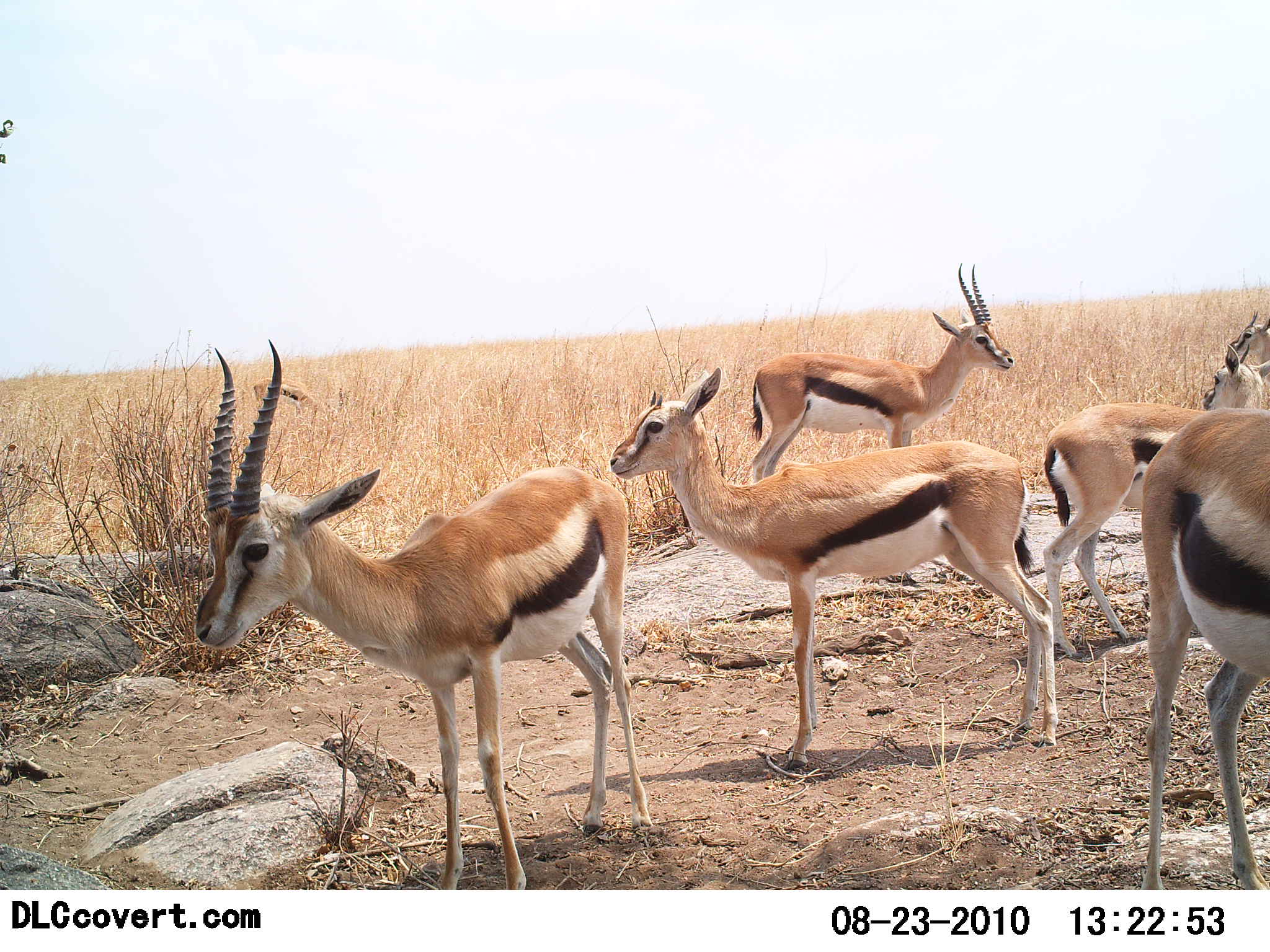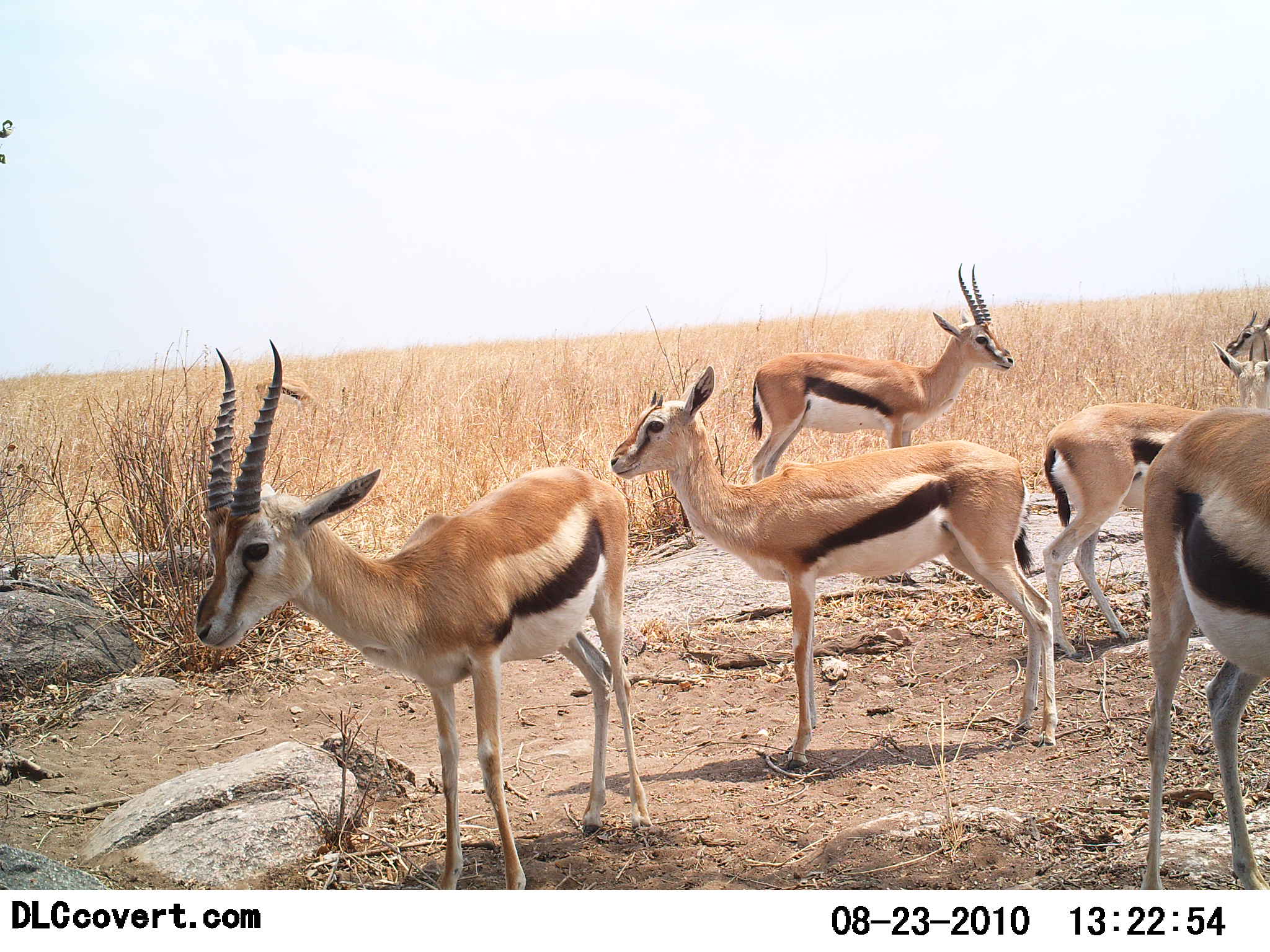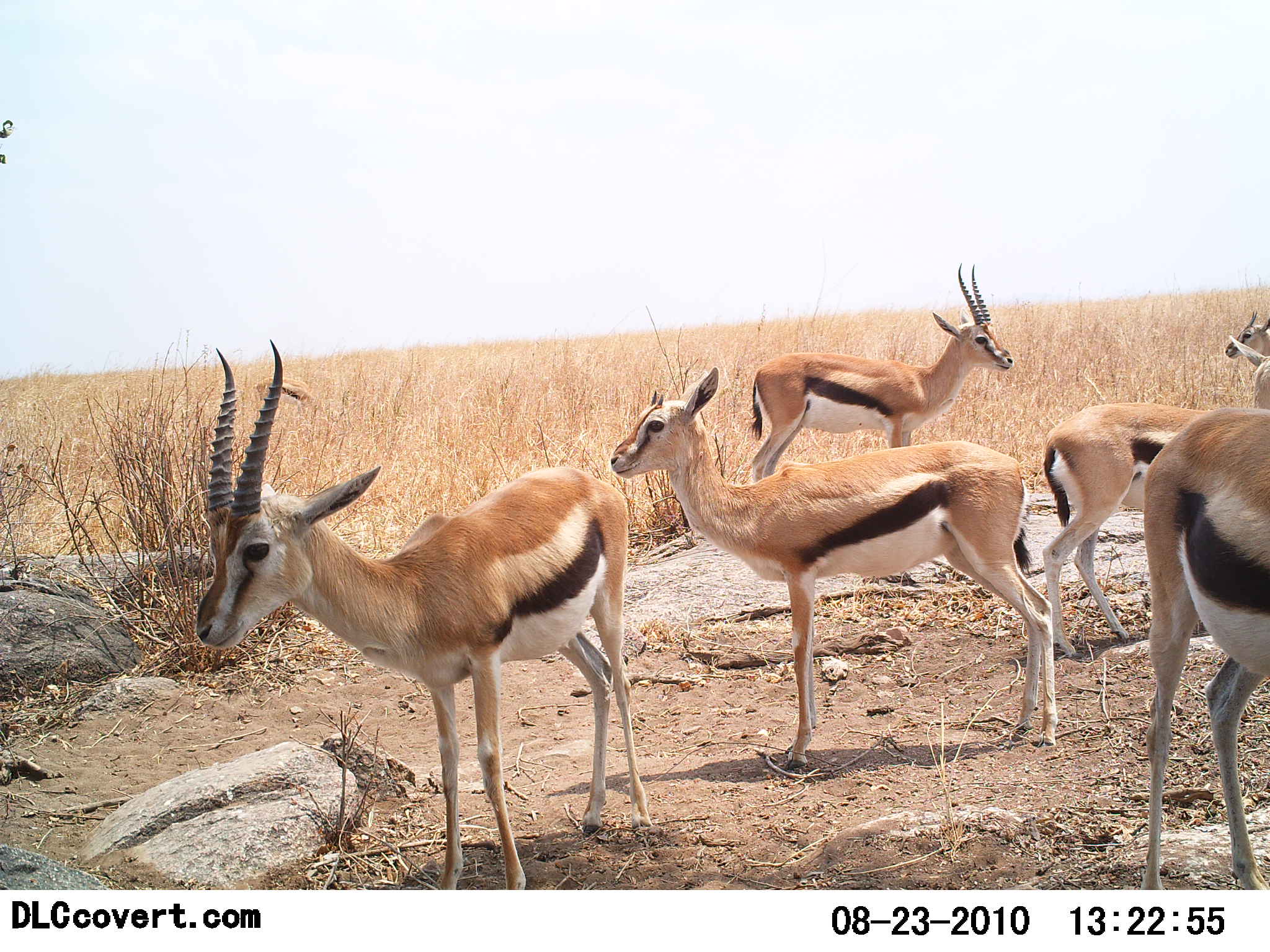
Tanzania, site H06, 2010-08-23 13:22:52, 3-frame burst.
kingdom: Animalia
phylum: Chordata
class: Mammalia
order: Artiodactyla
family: Bovidae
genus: Eudorcas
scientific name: Eudorcas thomsonii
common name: thomson's gazelle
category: gazellethomsons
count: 6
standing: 100%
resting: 0%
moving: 9%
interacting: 0%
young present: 0%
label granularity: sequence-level